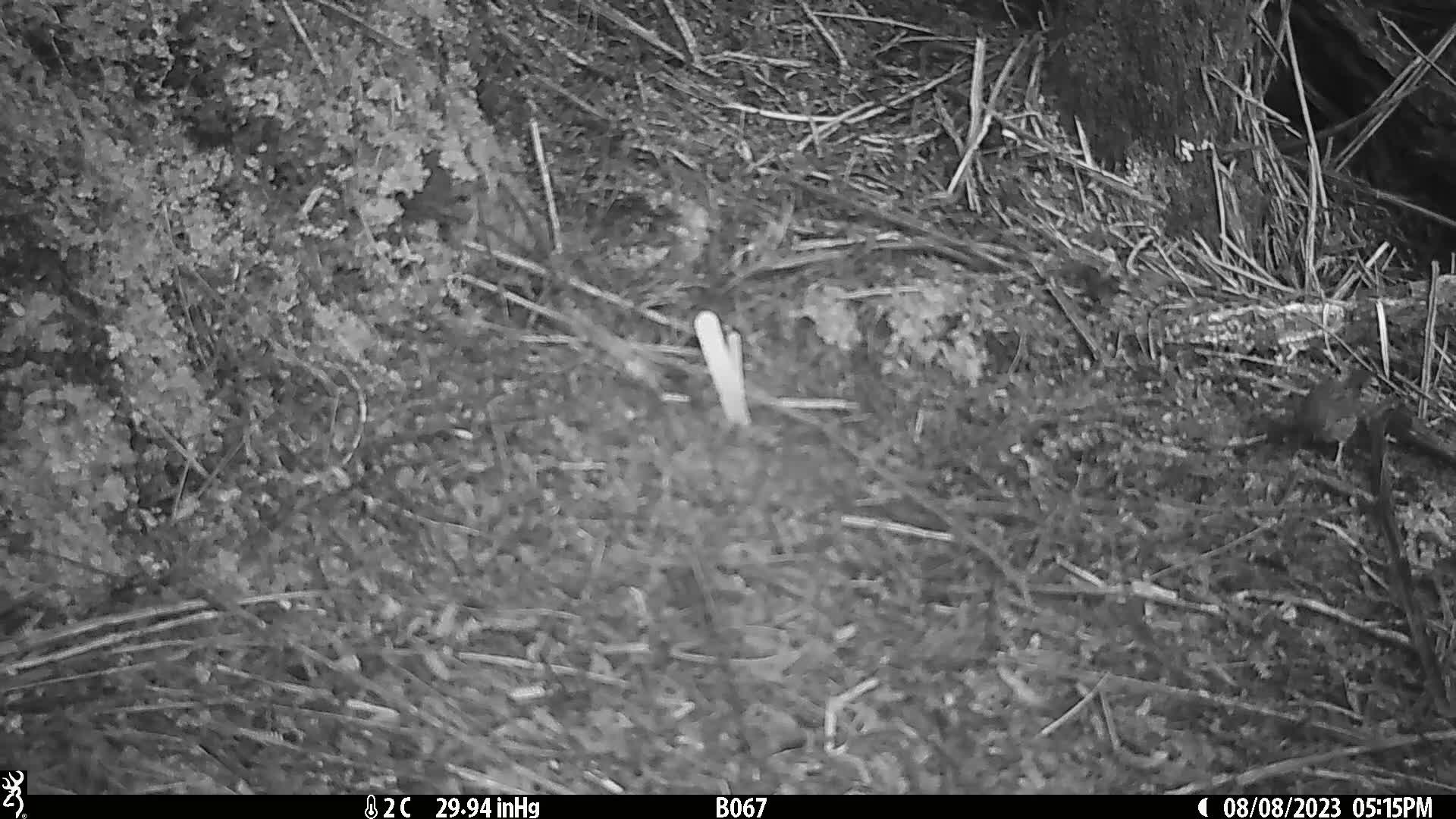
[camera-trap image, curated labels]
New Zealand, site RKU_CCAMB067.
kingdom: Animalia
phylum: Chordata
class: Aves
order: Passeriformes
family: Prunellidae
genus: Prunella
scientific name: Prunella modularis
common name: dunnock